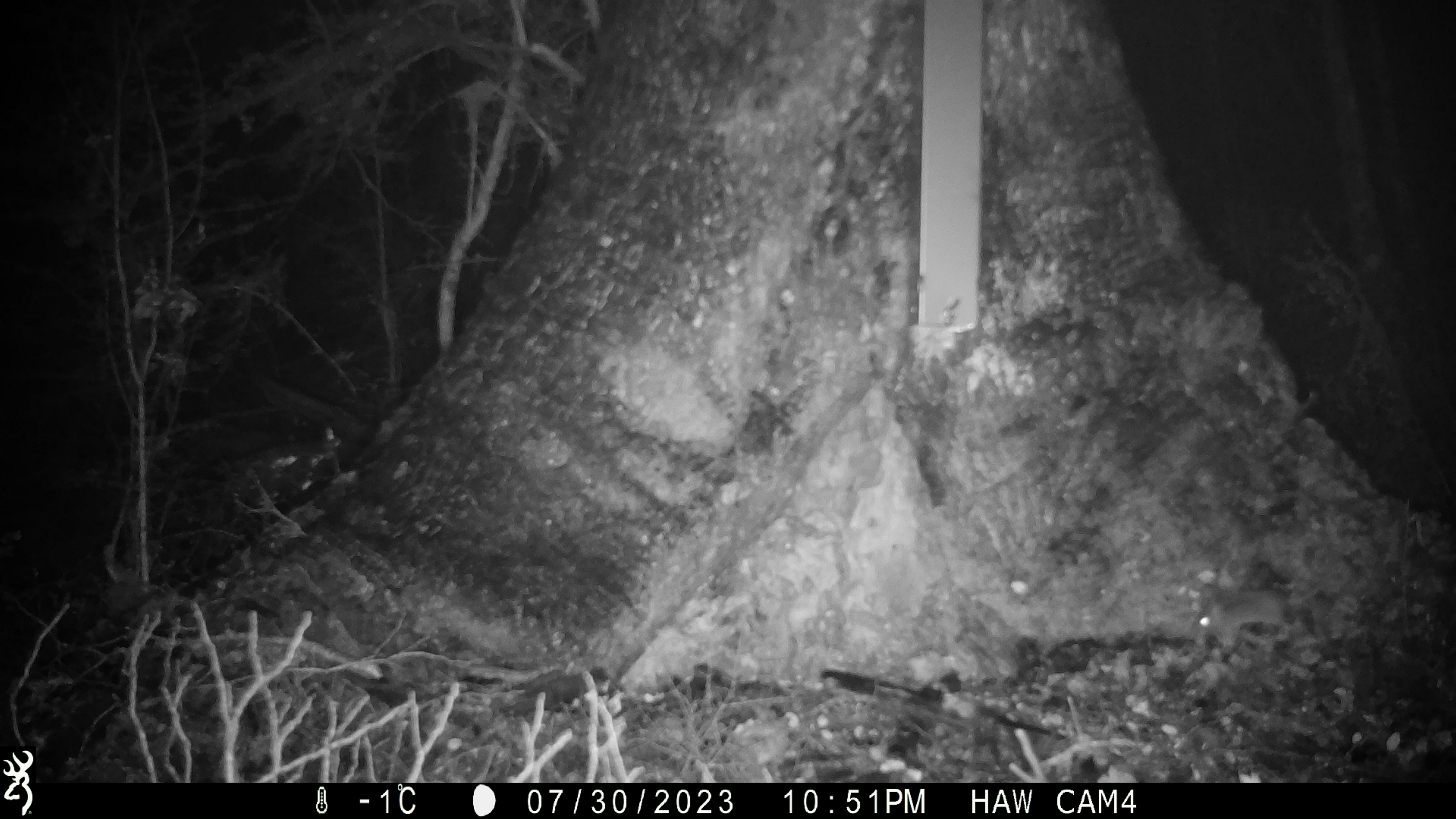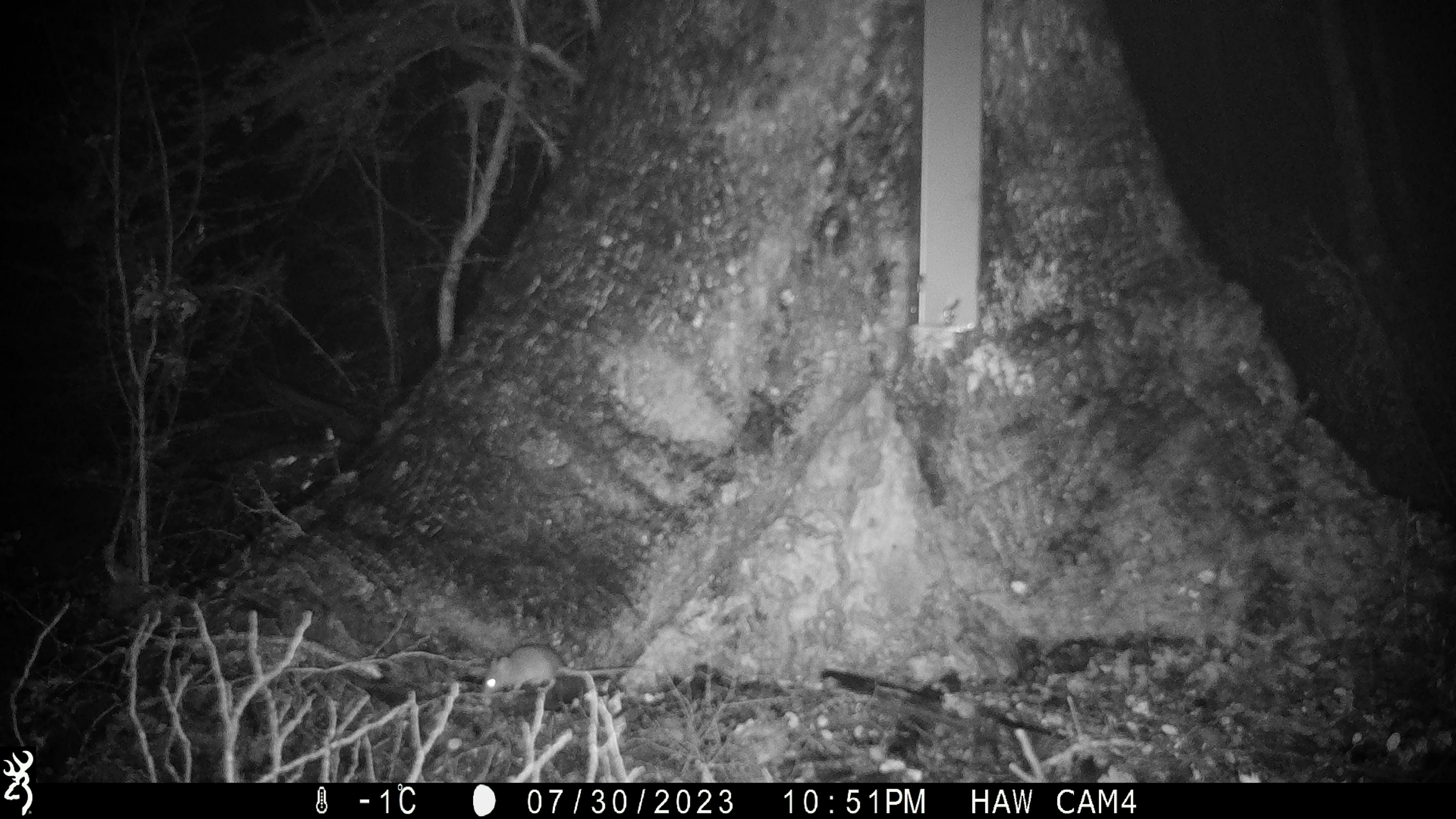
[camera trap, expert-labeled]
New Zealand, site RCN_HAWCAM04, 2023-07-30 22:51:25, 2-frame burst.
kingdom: Animalia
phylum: Chordata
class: Mammalia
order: Rodentia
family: Muridae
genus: Mus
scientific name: Mus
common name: mouse